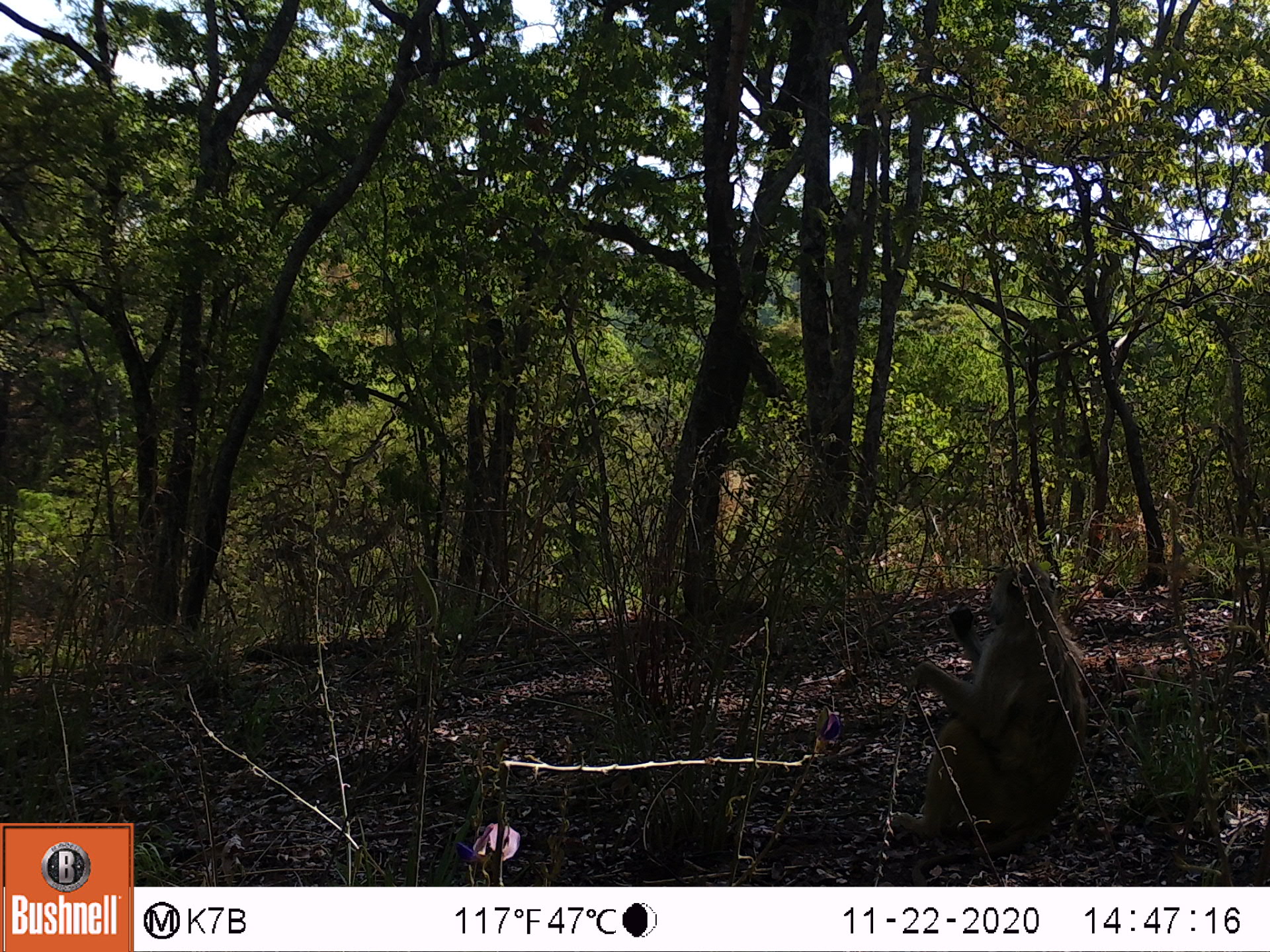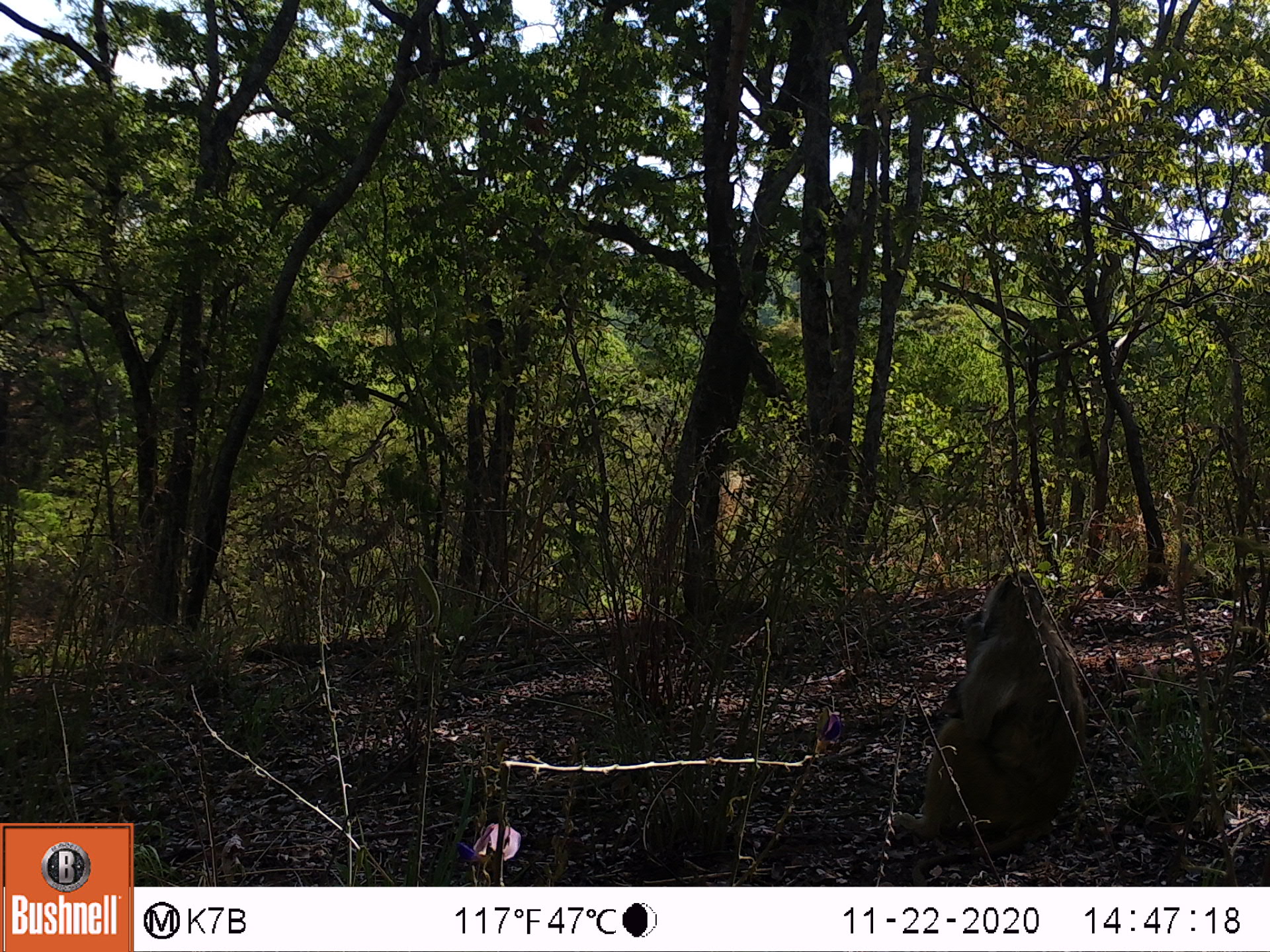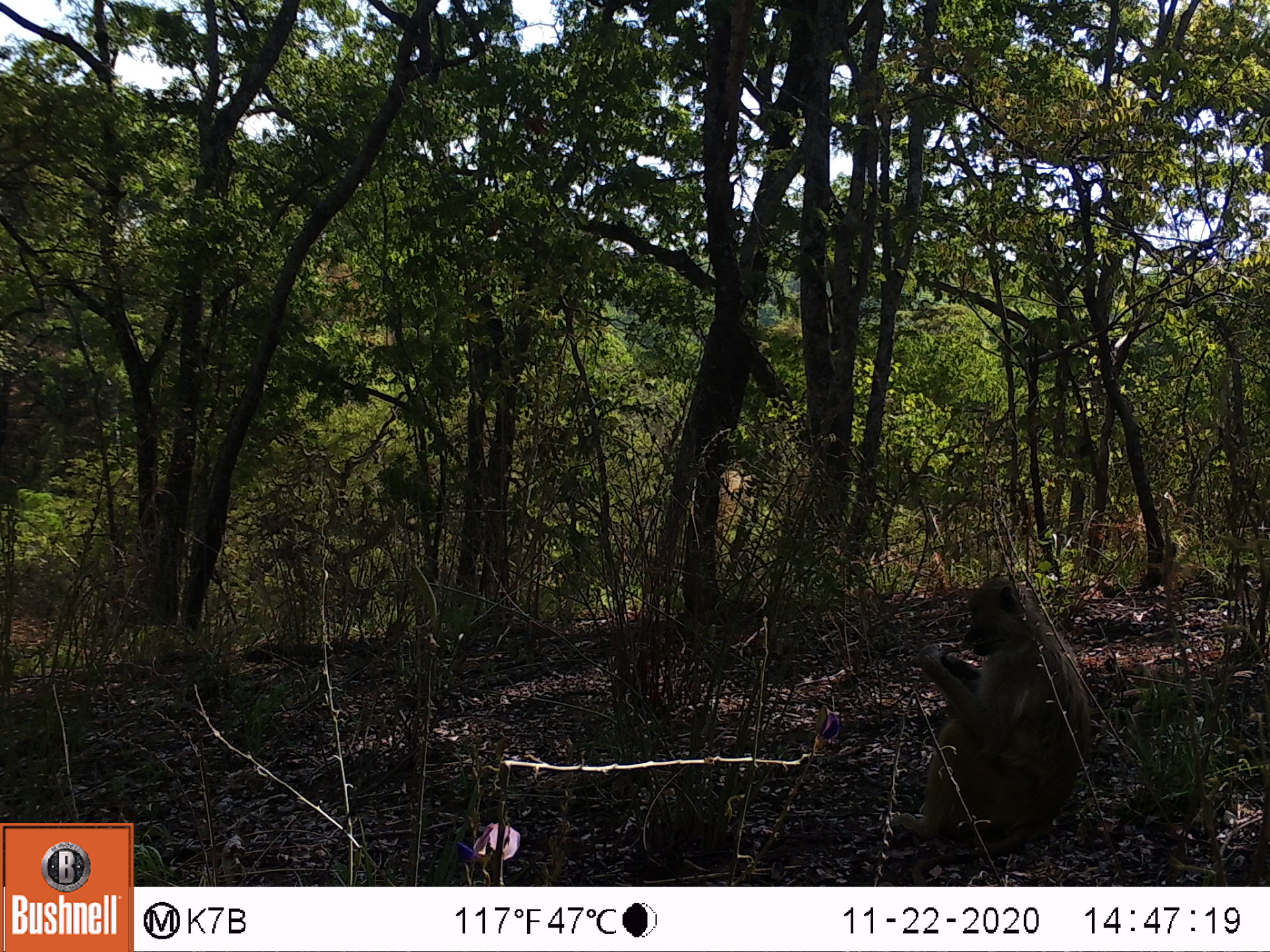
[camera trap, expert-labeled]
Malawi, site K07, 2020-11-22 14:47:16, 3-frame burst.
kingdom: Animalia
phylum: Chordata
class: Mammalia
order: Primates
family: Cercopithecidae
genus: Papio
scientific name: Papio cynocephalus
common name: yellow baboon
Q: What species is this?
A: Yellow baboon (Papio cynocephalus).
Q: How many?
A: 1.